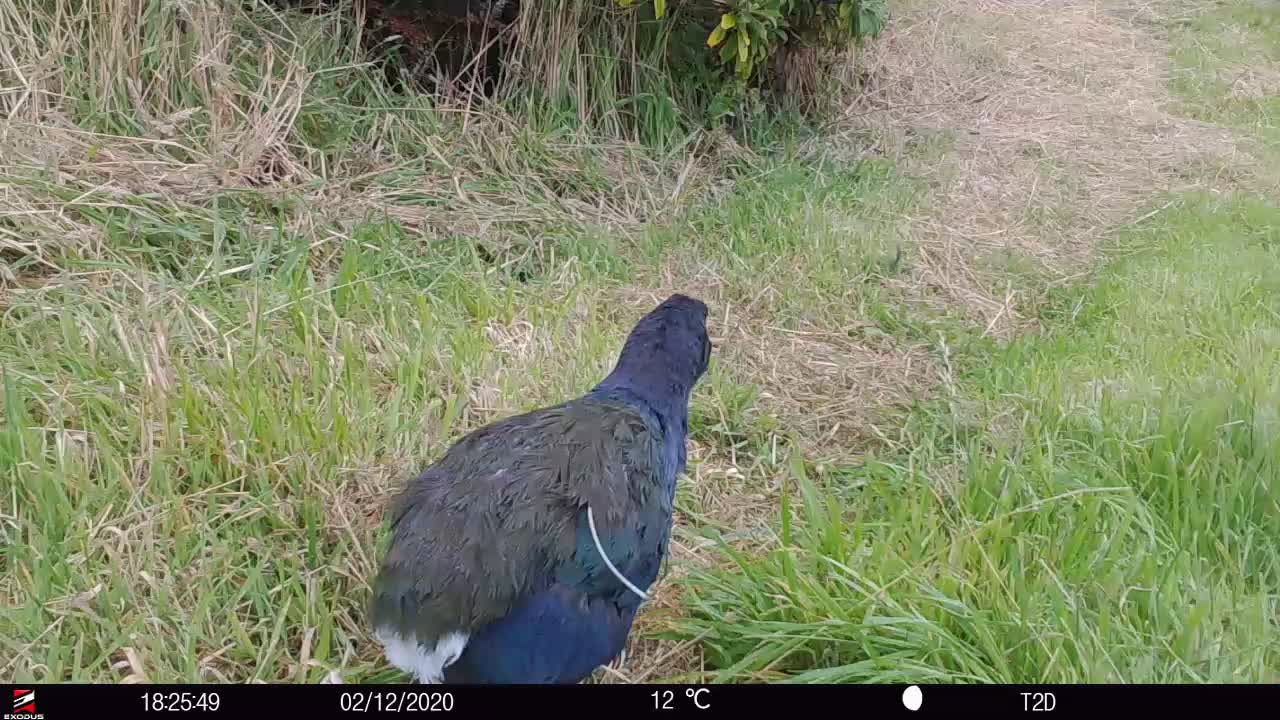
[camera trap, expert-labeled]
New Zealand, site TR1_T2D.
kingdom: Animalia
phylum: Chordata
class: Aves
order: Gruiformes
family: Rallidae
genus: Porphyrio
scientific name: Porphyrio mantelli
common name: takahe